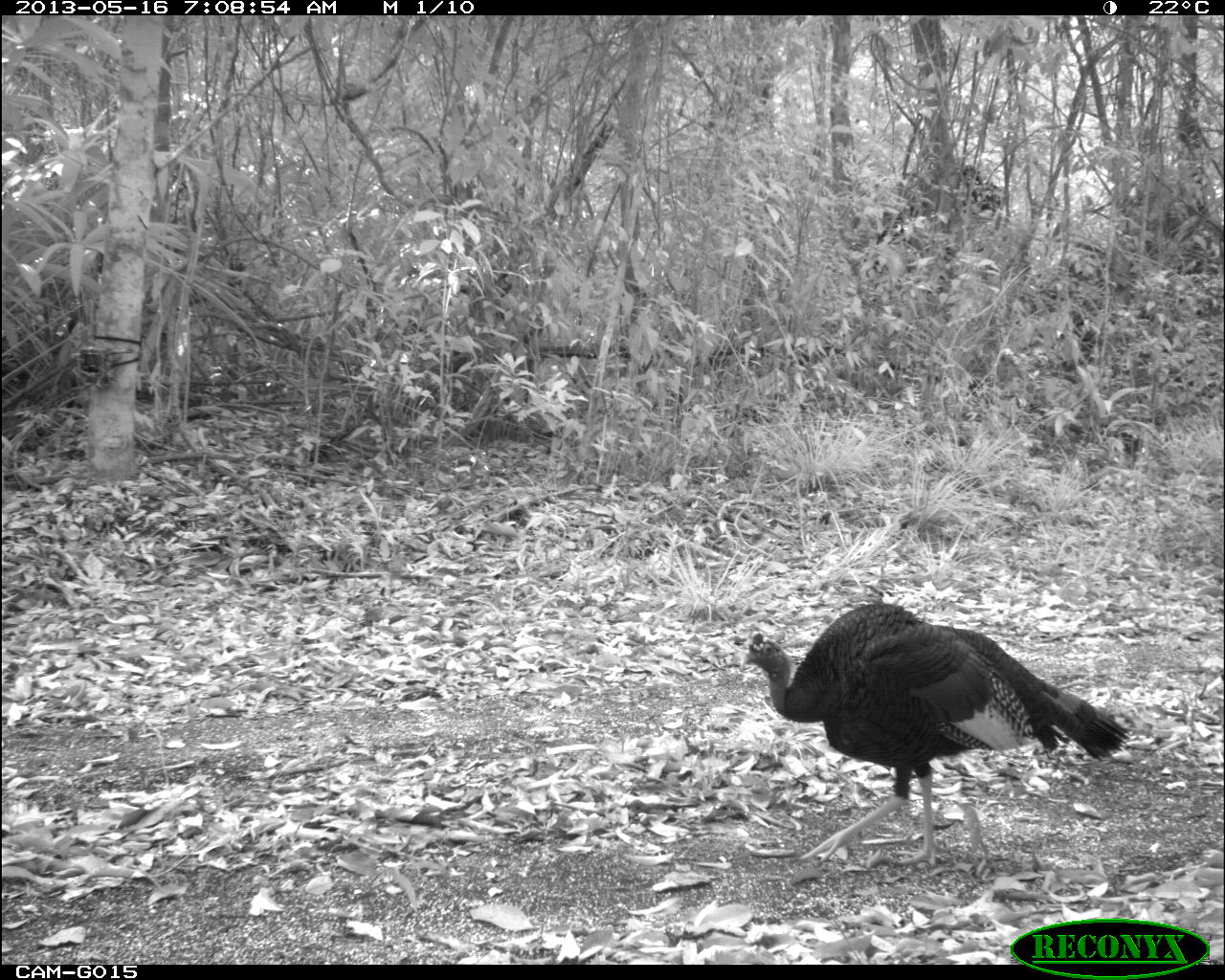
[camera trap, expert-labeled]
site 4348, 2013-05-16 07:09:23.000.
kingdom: Animalia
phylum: Chordata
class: Aves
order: Galliformes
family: Phasianidae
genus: Meleagris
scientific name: Meleagris ocellata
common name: ocellated turkey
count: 1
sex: male